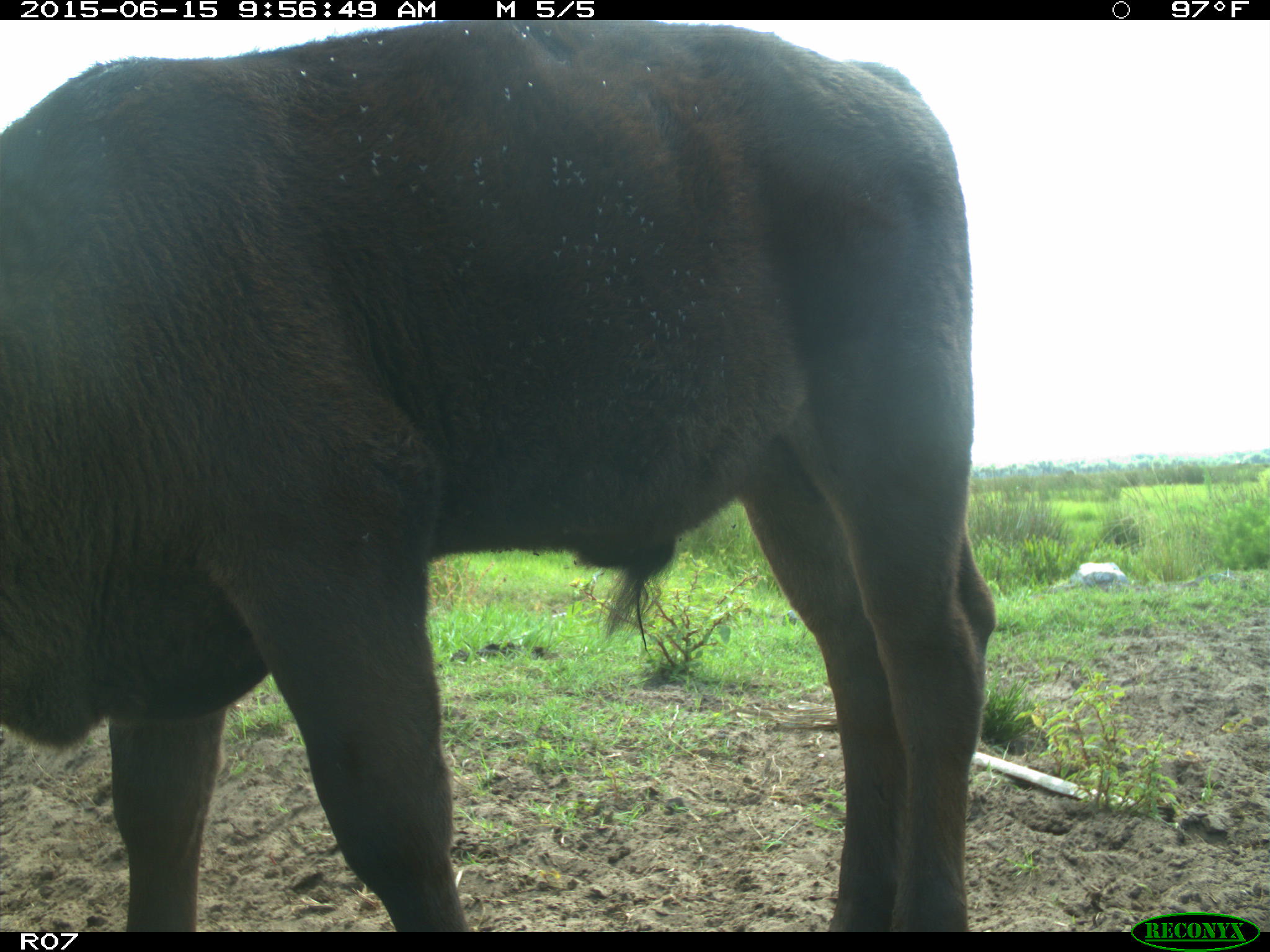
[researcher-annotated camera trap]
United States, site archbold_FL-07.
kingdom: Animalia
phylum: Chordata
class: Mammalia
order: Artiodactyla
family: Bovidae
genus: Bos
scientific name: Bos taurus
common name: domestic cow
Bos taurus (domestic cow).